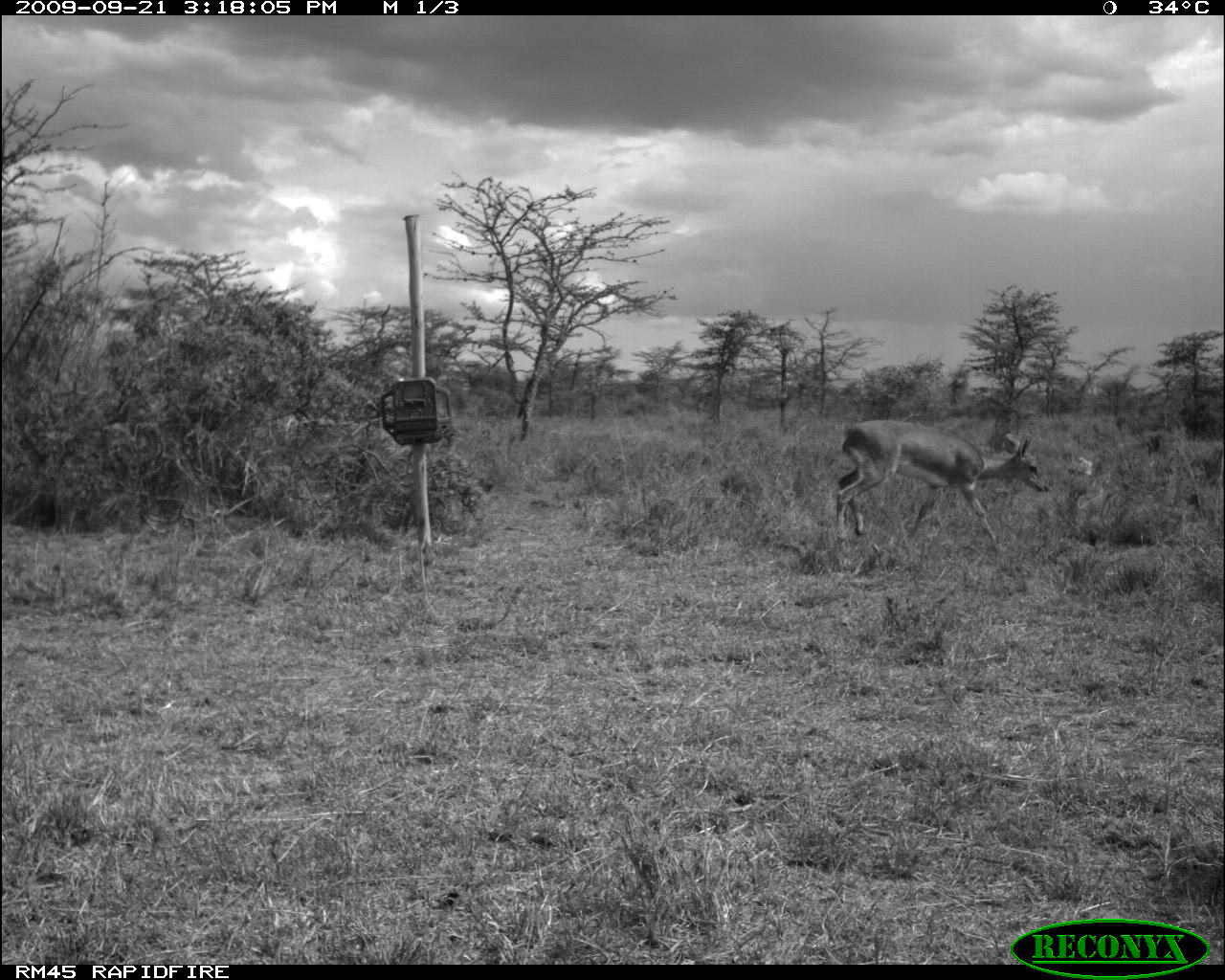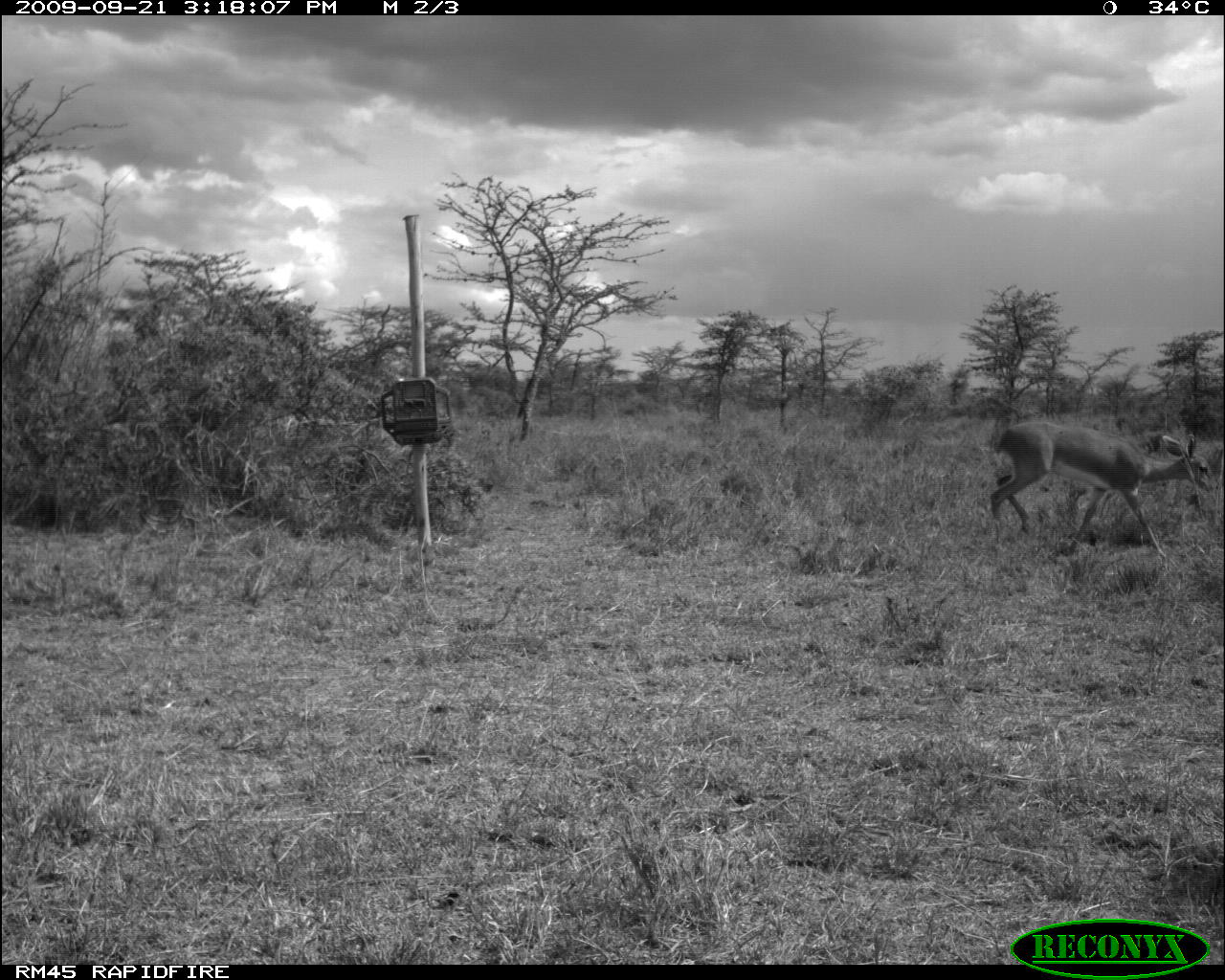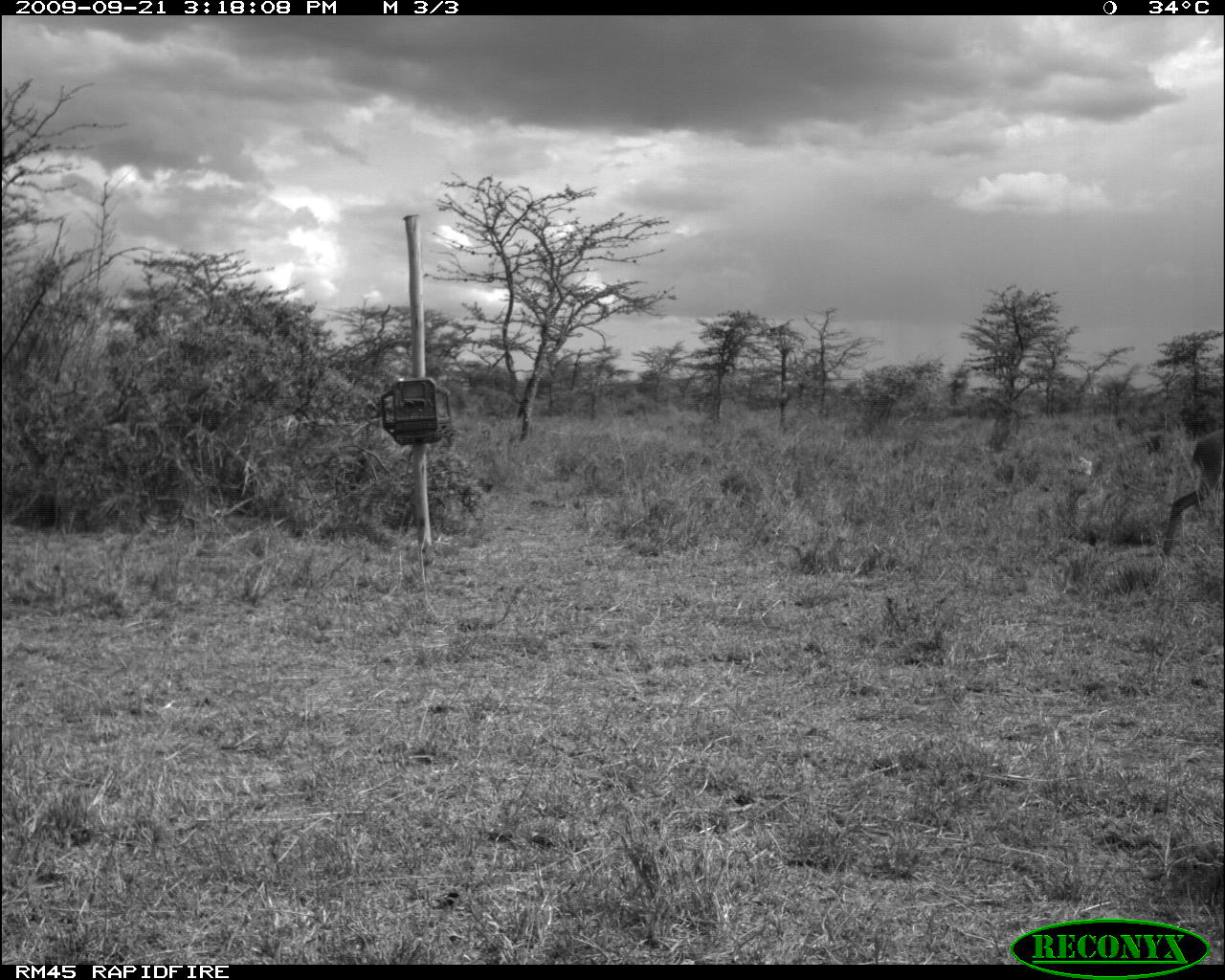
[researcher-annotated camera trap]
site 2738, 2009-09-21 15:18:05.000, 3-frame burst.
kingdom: Animalia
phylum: Chordata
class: Mammalia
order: Artiodactyla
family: Bovidae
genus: Raphicerus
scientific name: Raphicerus campestris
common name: steenbok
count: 1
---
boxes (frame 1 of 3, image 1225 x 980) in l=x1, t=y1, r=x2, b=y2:
raphicerus campestris: l=835, t=419, r=1050, b=551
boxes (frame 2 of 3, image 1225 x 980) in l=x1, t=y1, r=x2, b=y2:
raphicerus campestris: l=987, t=418, r=1218, b=565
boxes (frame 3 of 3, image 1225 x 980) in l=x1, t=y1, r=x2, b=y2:
raphicerus campestris: l=1159, t=428, r=1225, b=559